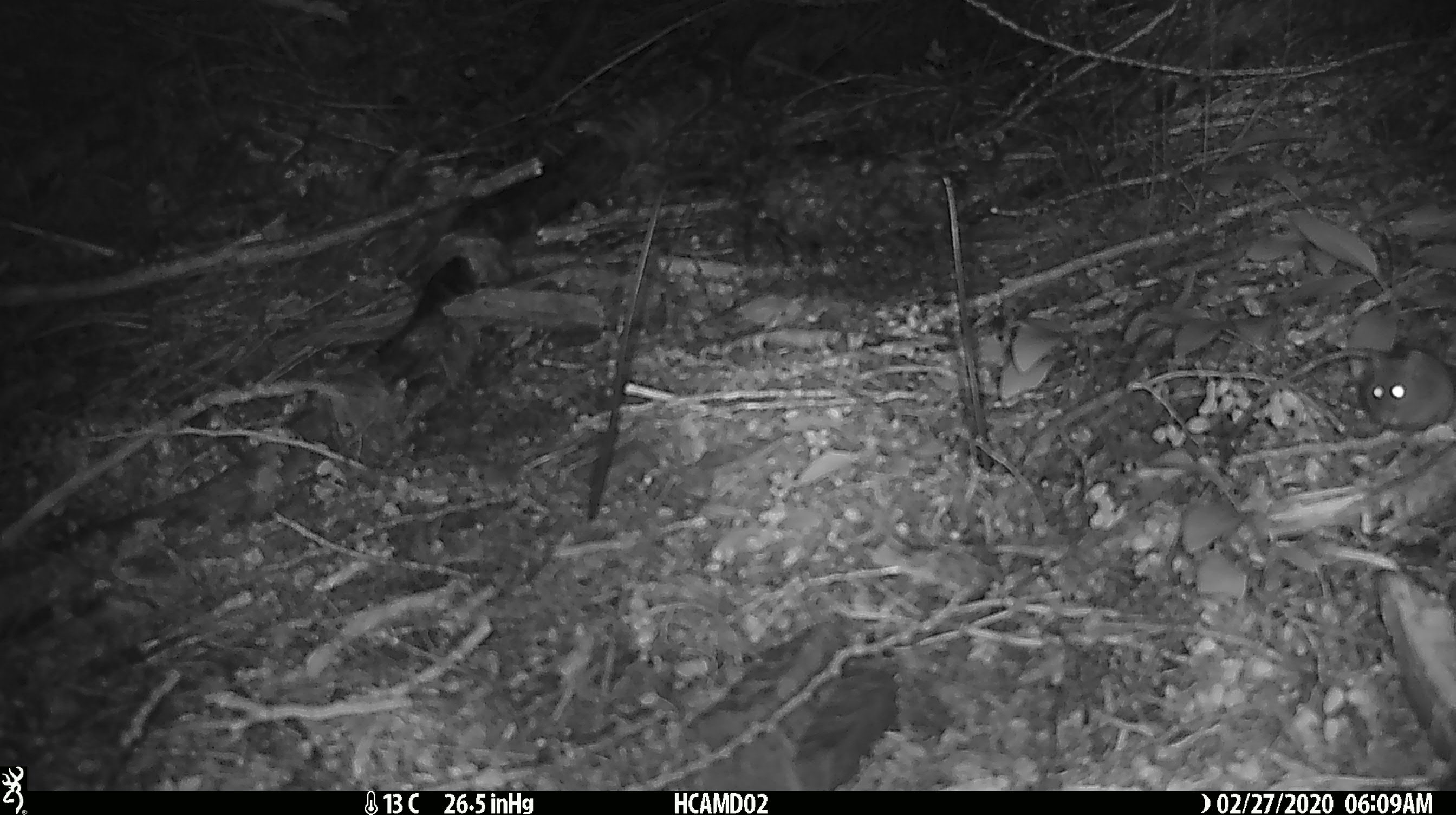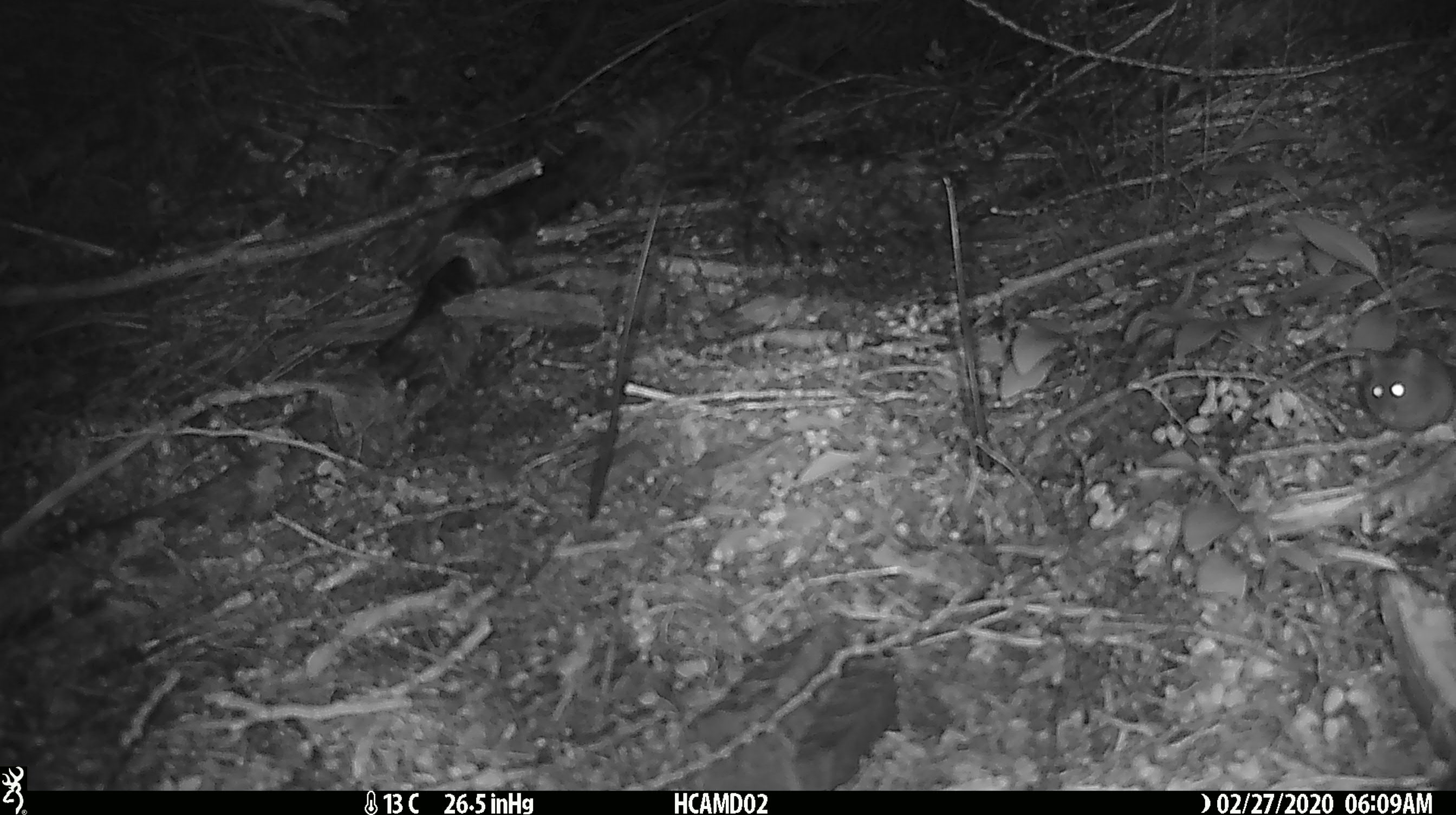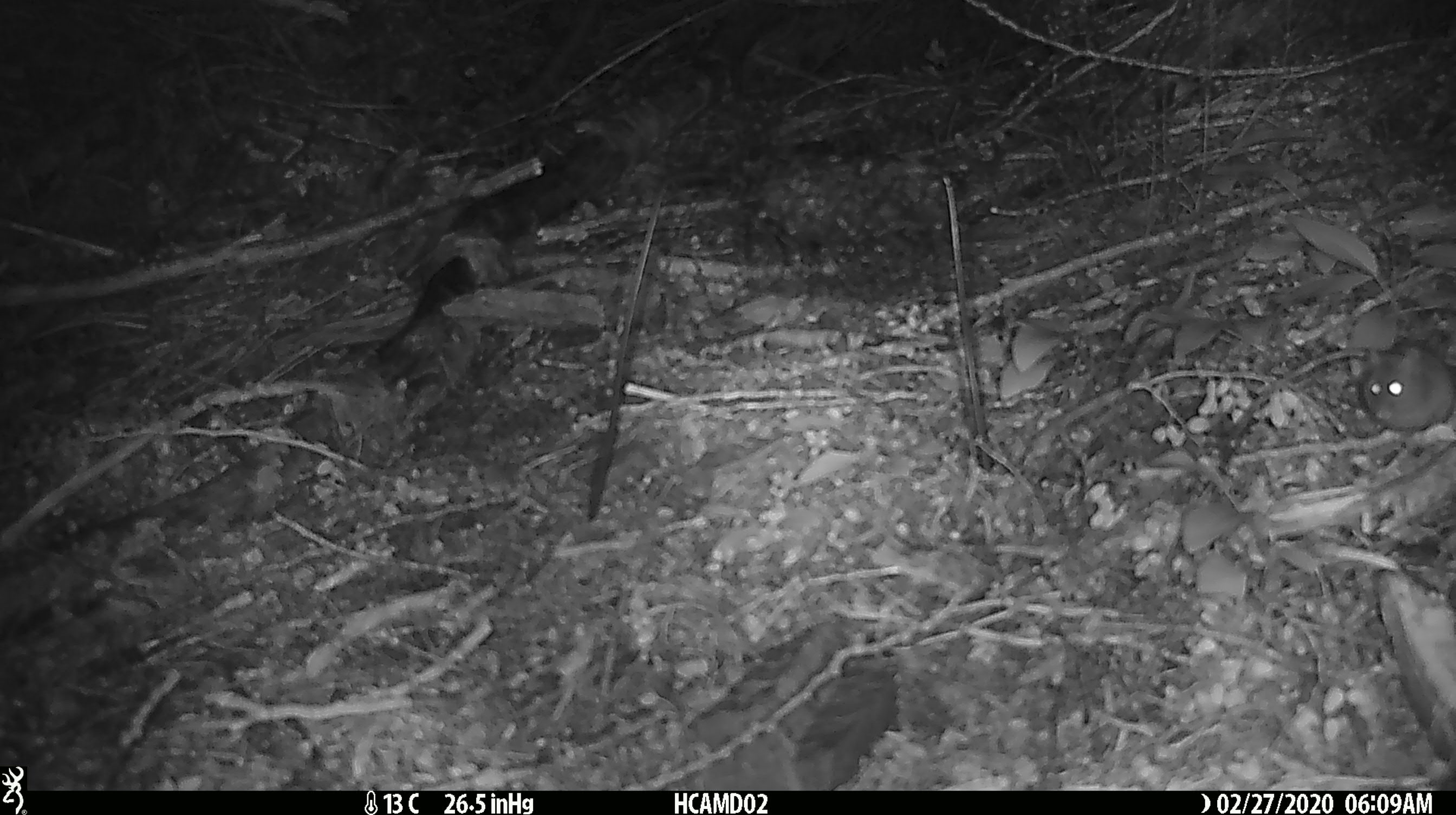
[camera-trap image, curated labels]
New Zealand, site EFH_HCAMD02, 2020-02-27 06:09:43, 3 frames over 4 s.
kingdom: Animalia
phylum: Chordata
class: Mammalia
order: Rodentia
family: Muridae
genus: Mus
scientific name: Mus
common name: mouse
Mouse (Mus).